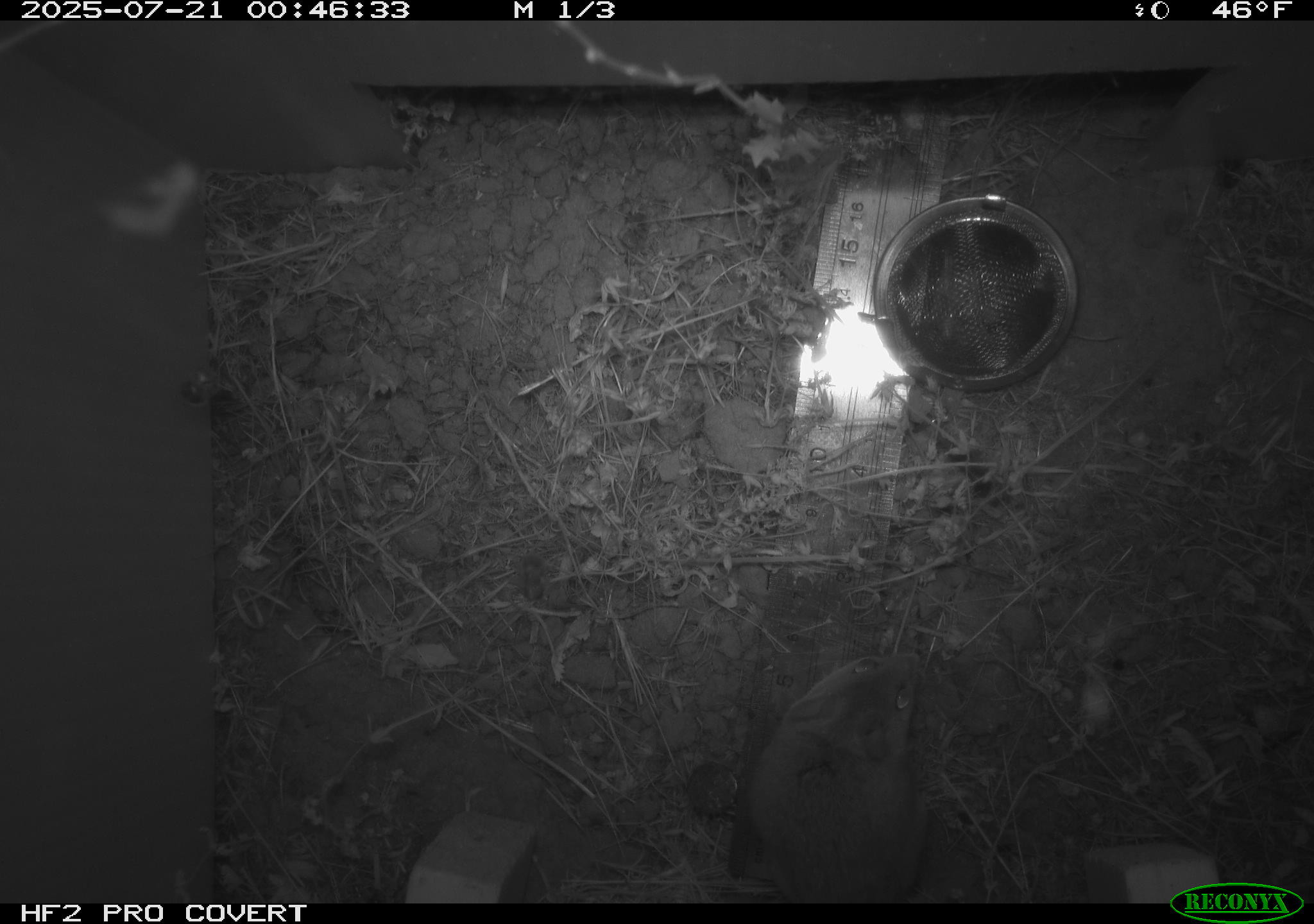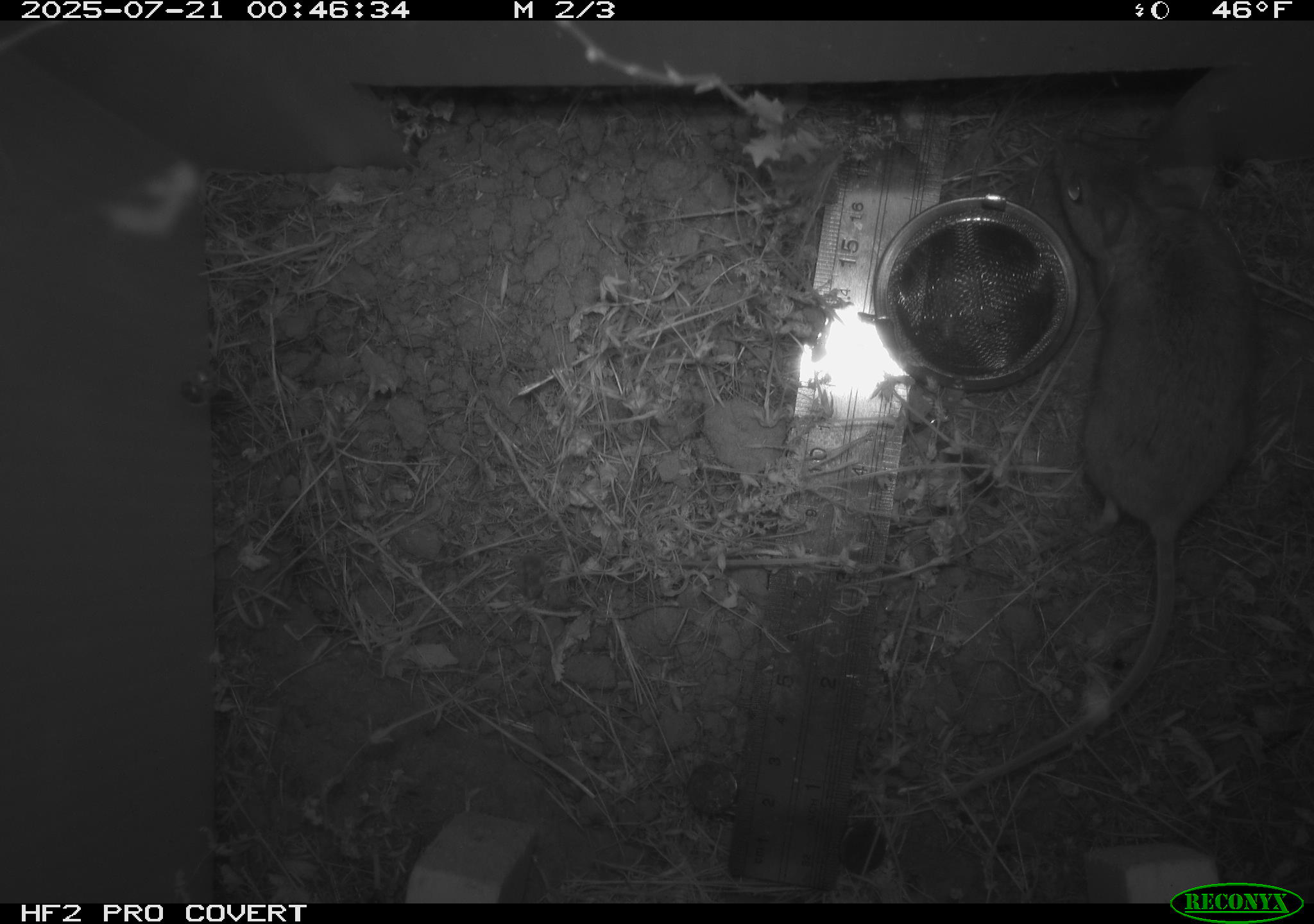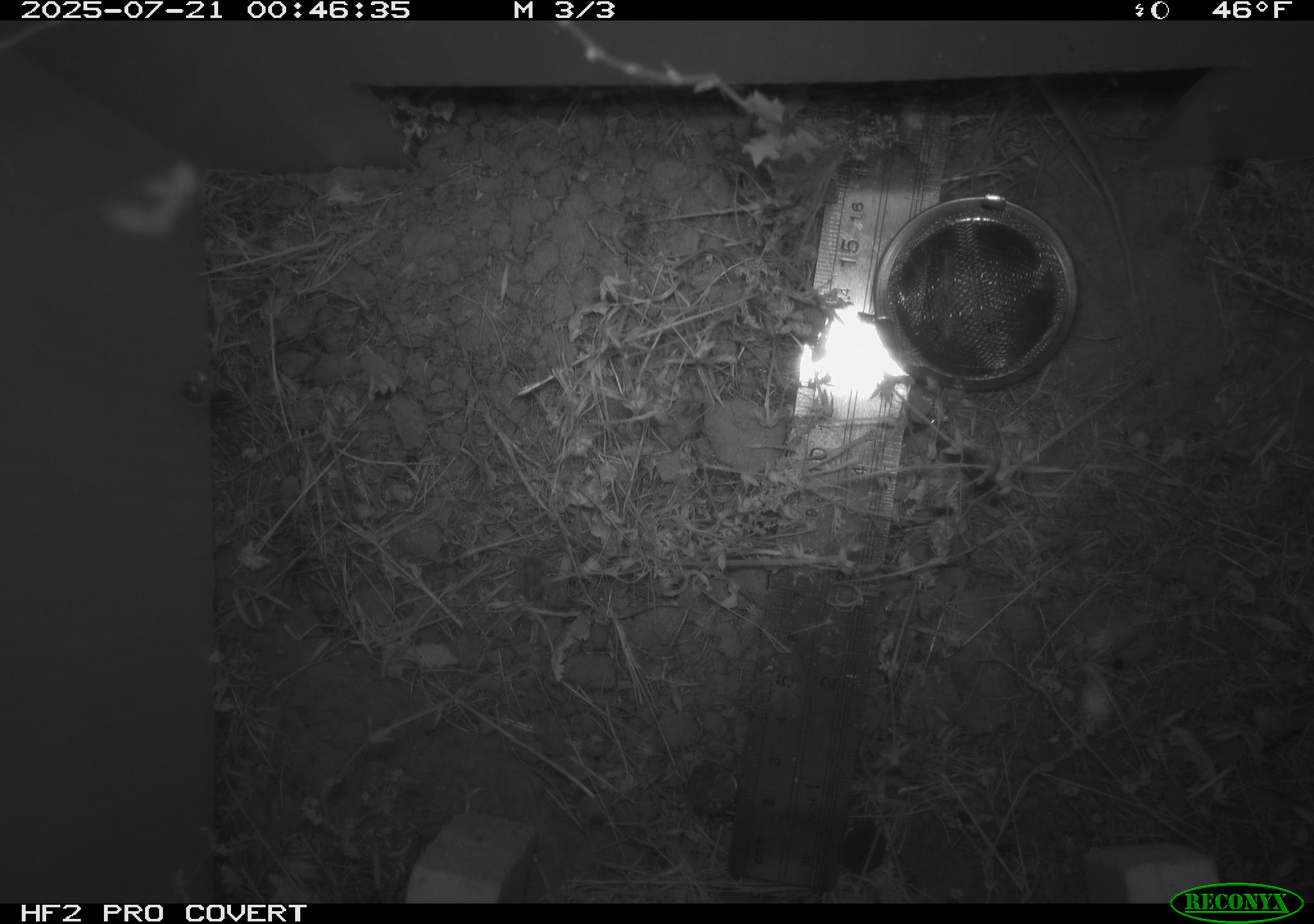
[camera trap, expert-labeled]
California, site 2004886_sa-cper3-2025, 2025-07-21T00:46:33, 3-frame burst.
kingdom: Animalia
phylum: Chordata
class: Mammalia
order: Rodentia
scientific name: Rodentia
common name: rodent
Rodent (Rodentia).